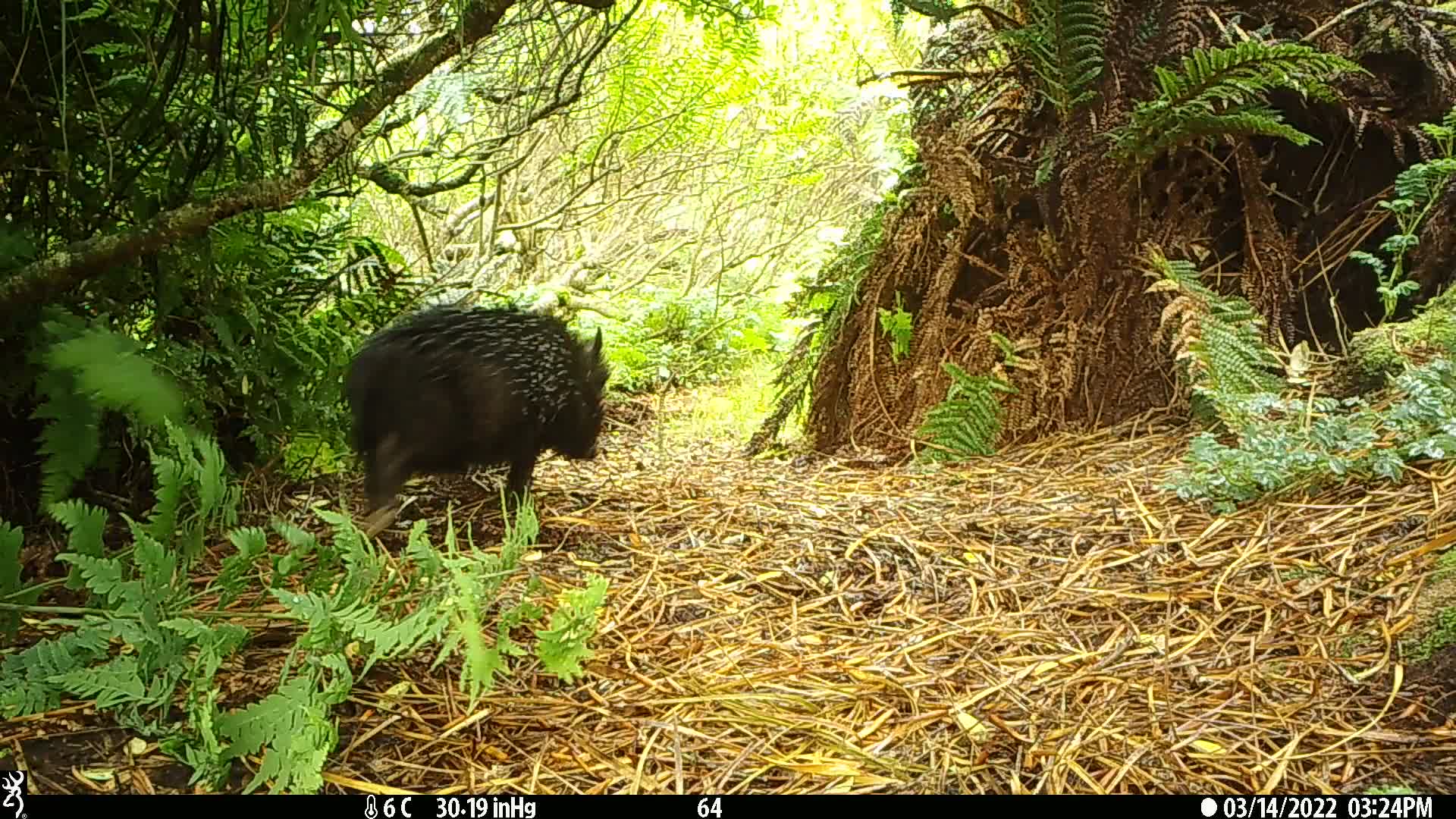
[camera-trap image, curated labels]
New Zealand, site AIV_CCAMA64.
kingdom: Animalia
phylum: Chordata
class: Mammalia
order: Artiodactyla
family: Suidae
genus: Sus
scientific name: Sus scrofa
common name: pig